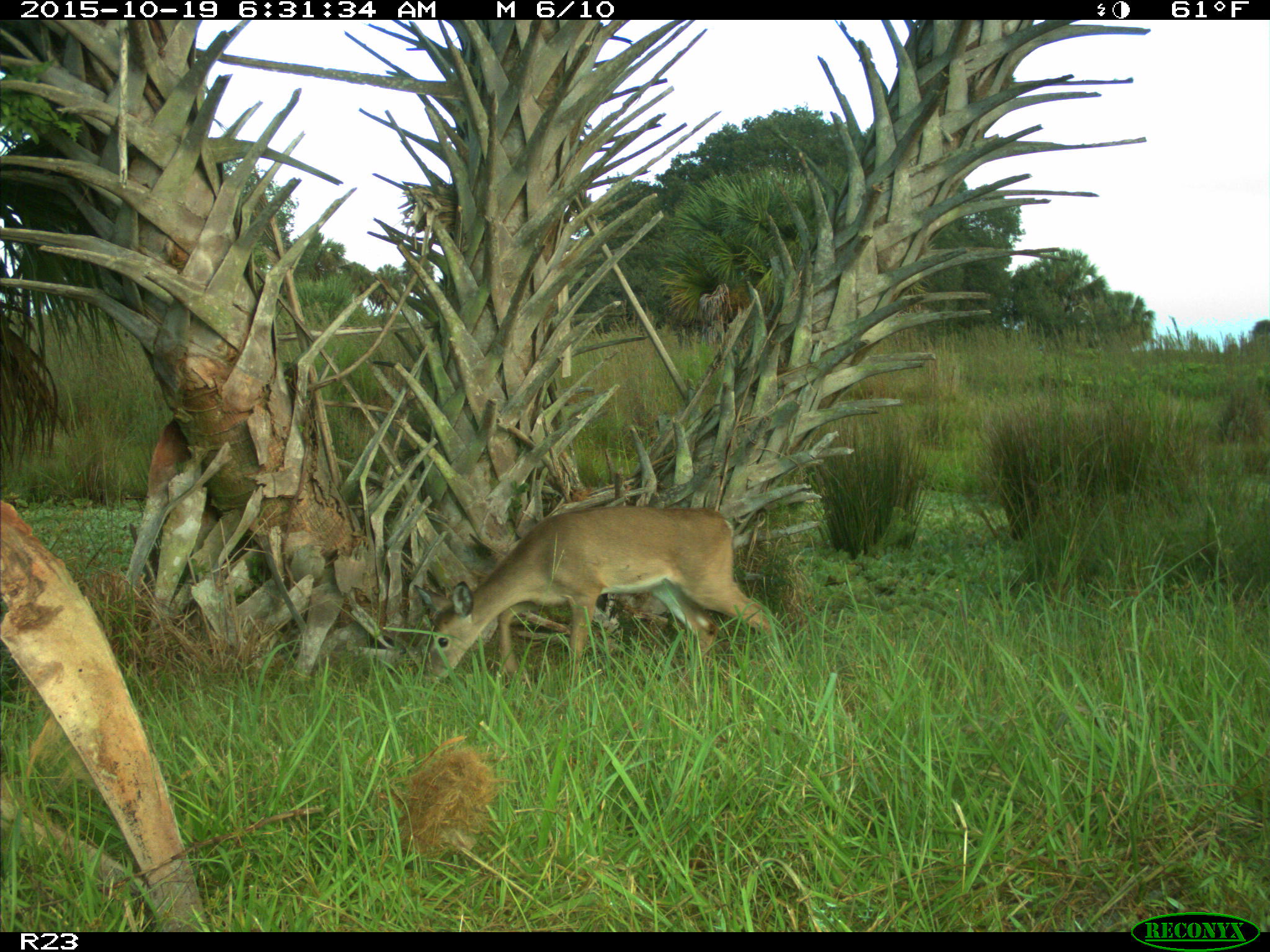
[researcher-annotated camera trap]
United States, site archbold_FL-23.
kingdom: Animalia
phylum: Chordata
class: Mammalia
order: Artiodactyla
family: Cervidae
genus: Odocoileus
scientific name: Odocoileus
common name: deer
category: unidentified deer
Unidentified deer (deer) (Odocoileus).